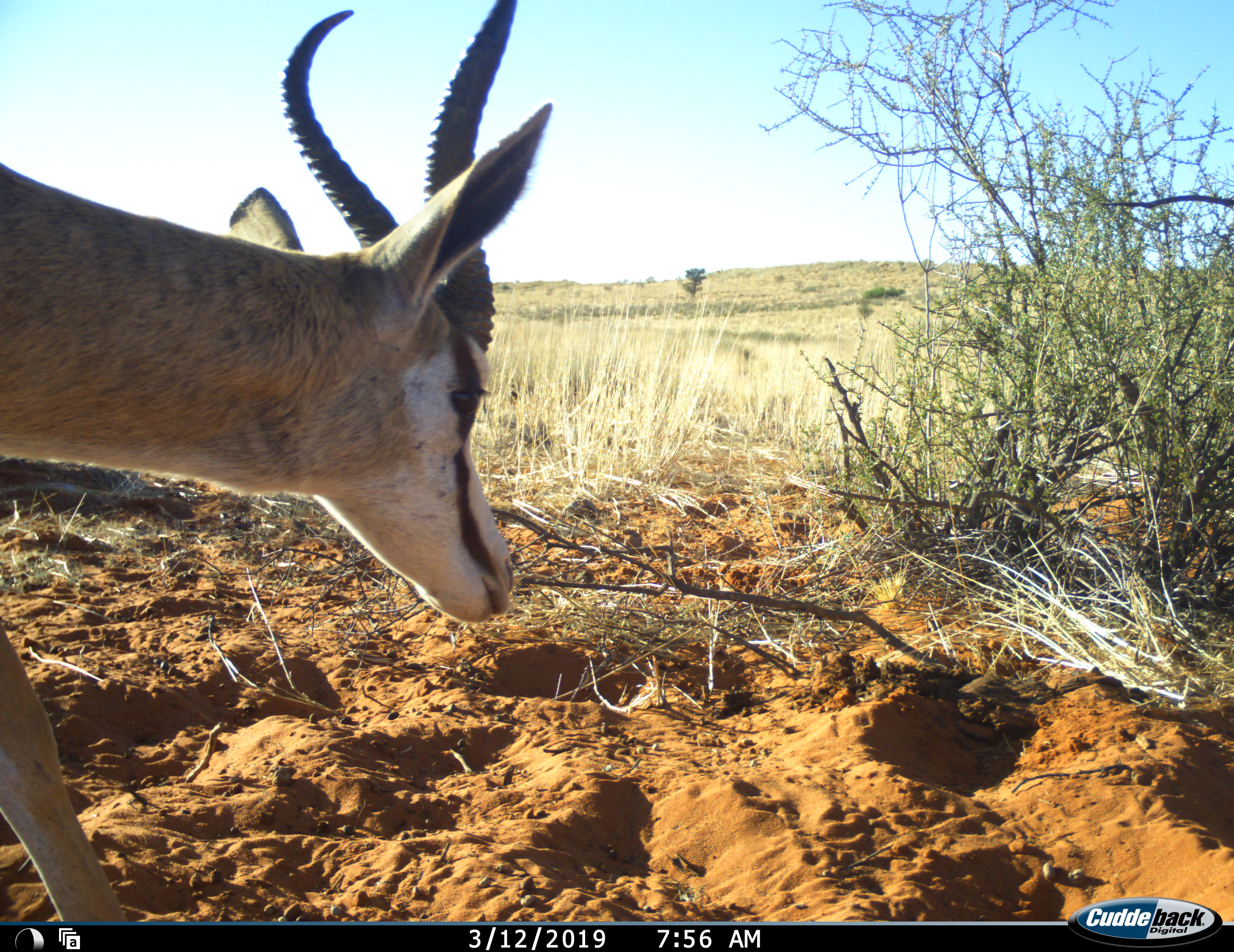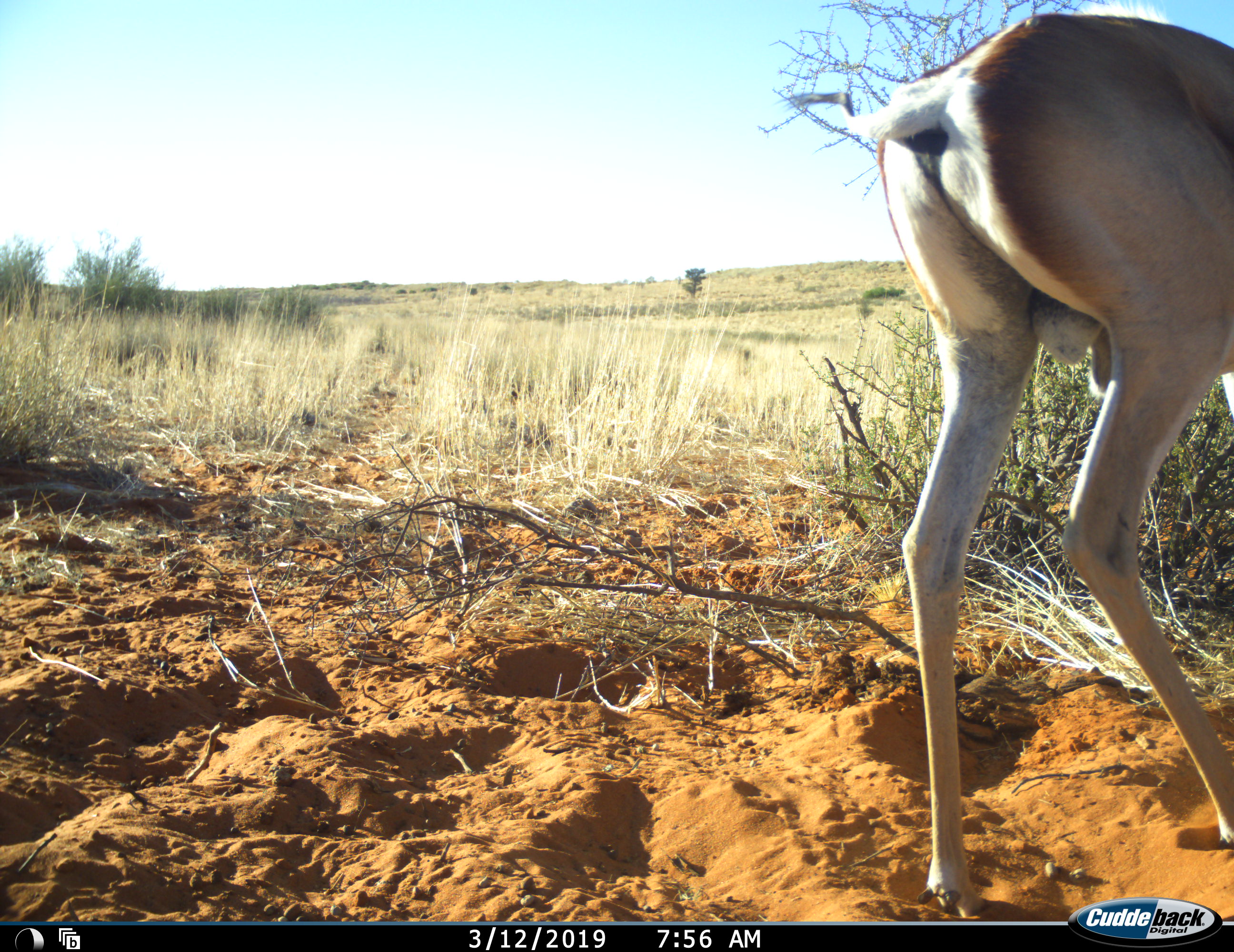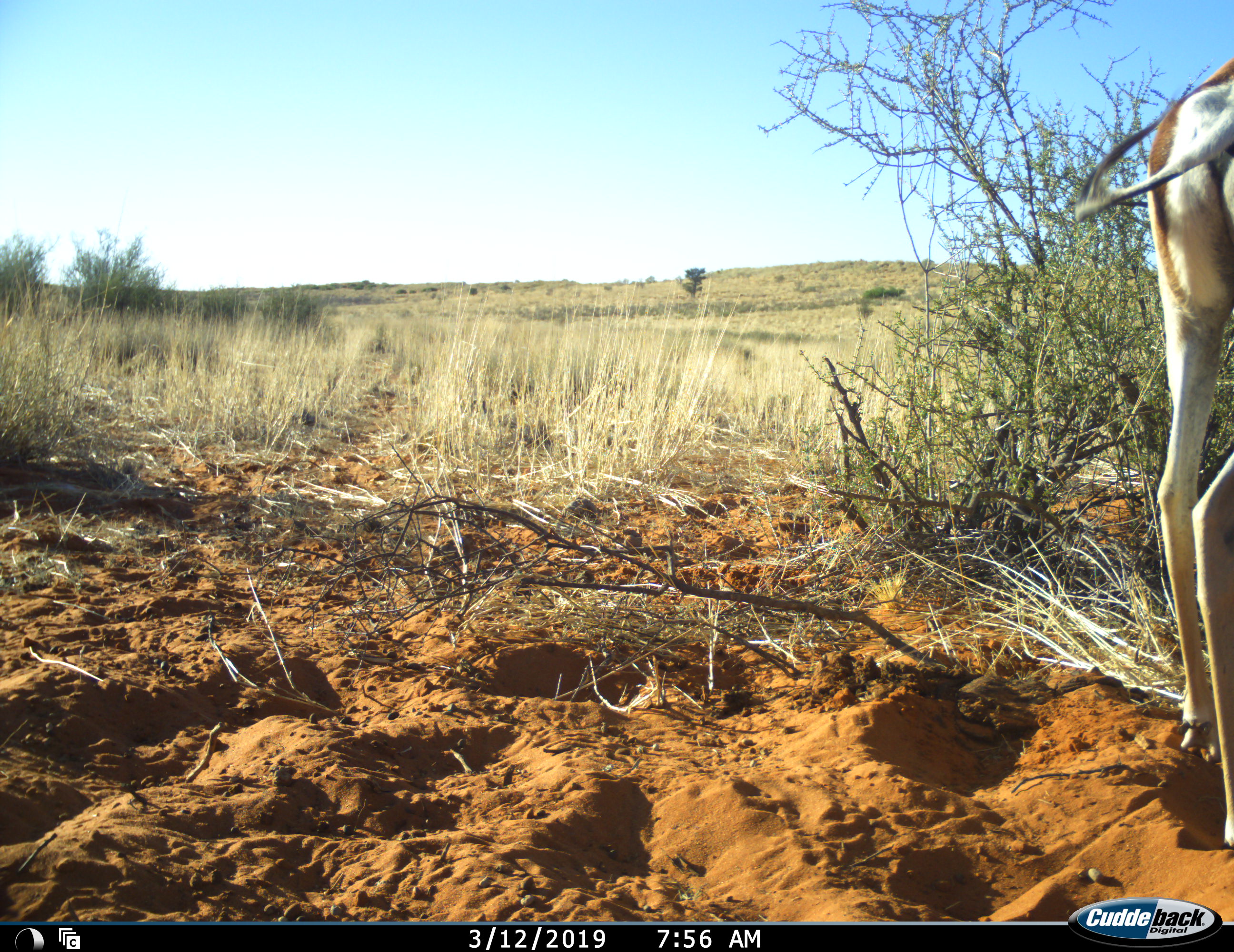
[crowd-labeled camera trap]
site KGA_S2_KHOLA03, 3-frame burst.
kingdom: Animalia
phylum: Chordata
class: Mammalia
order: Artiodactyla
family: Bovidae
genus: Antidorcas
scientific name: Antidorcas marsupialis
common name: springbok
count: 1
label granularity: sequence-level